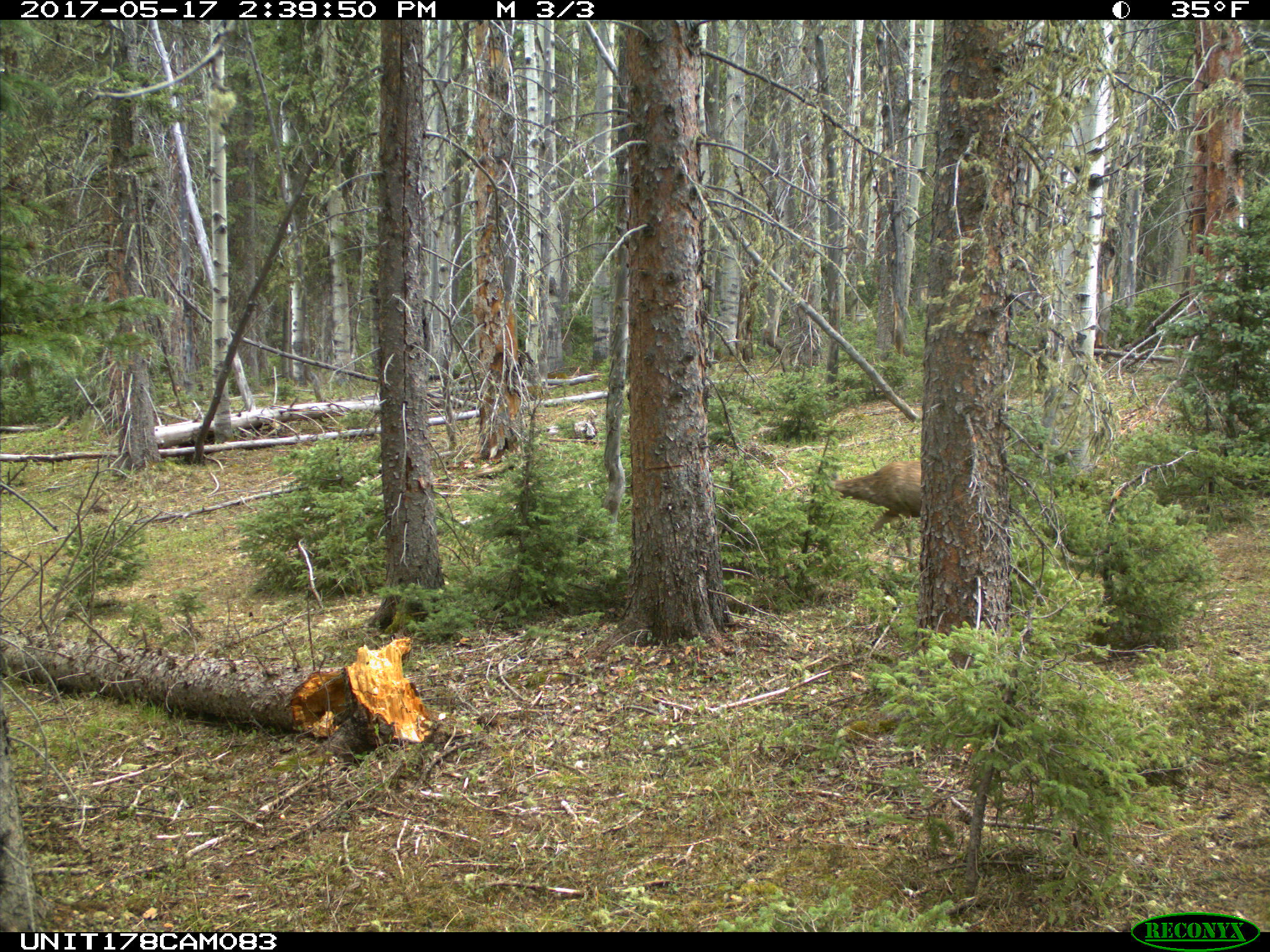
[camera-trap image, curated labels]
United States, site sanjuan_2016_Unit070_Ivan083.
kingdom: Animalia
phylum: Chordata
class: Mammalia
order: Artiodactyla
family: Cervidae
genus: Odocoileus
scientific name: Odocoileus hemionus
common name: mule deer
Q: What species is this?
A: Odocoileus hemionus (mule deer).